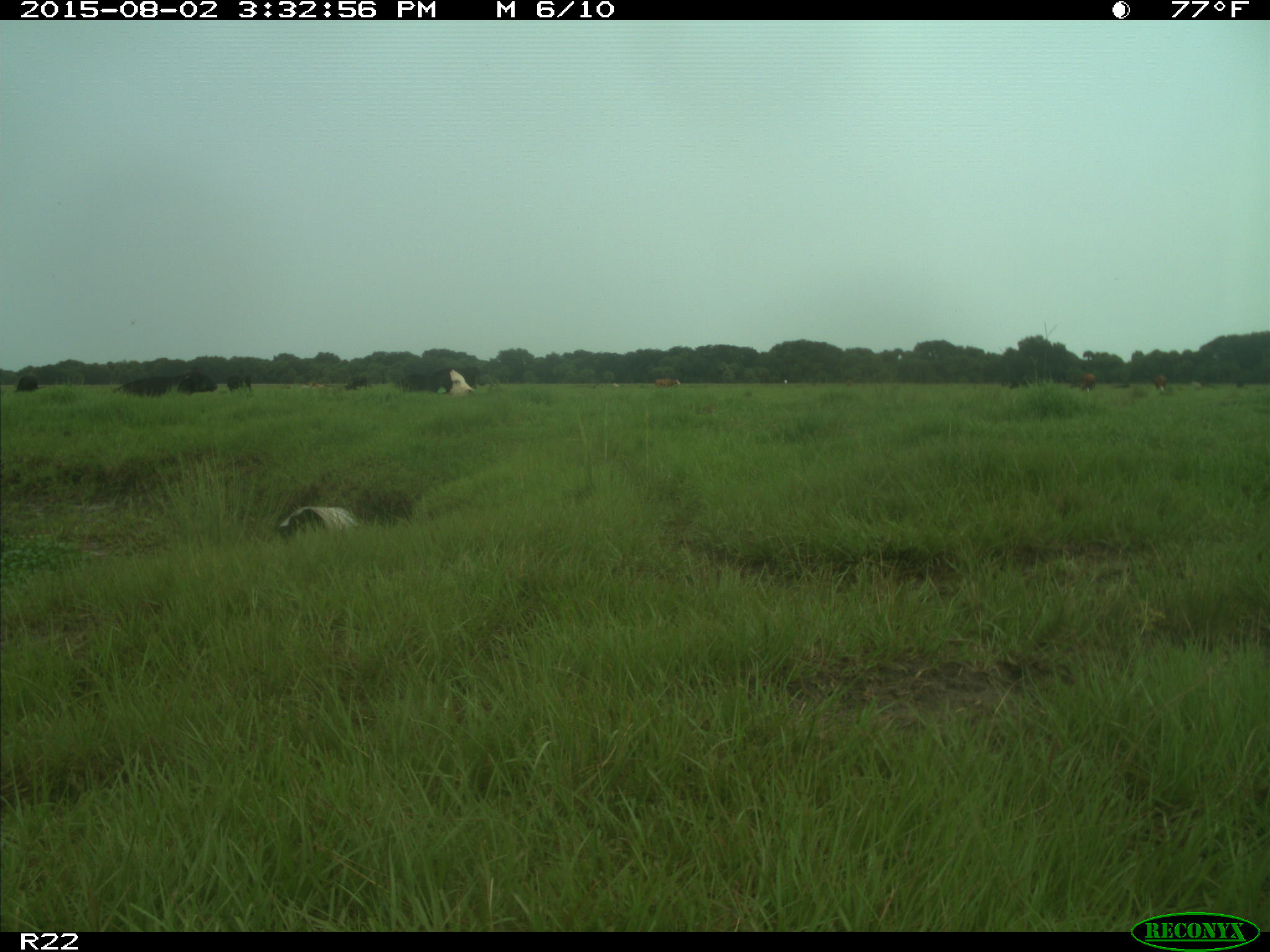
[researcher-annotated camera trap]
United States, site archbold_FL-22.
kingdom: Animalia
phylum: Chordata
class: Mammalia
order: Artiodactyla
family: Bovidae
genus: Bos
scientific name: Bos taurus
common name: domestic cow